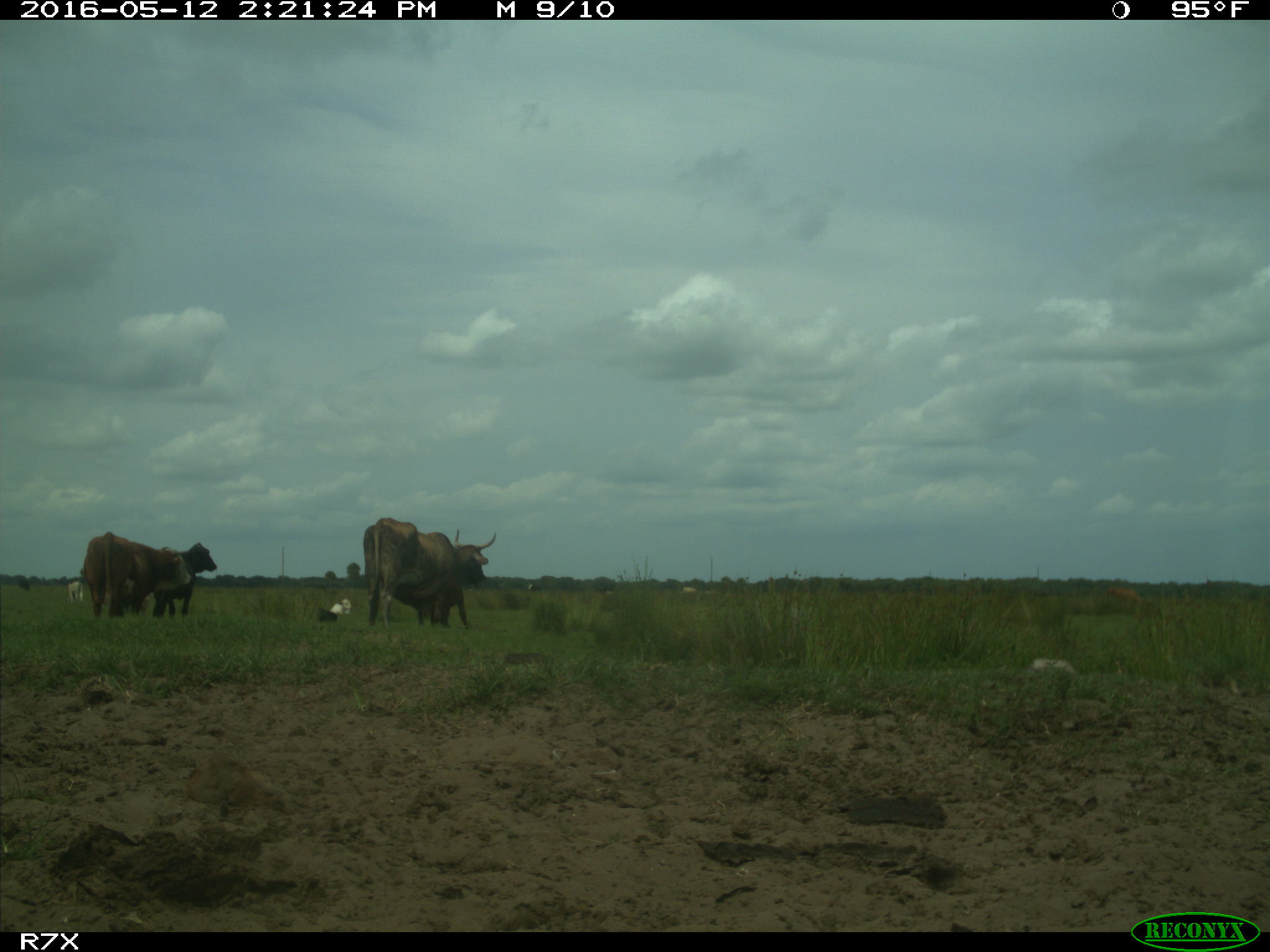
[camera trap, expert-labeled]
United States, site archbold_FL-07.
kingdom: Animalia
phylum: Chordata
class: Mammalia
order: Artiodactyla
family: Bovidae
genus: Bos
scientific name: Bos taurus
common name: domestic cow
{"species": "Bos taurus (domestic cow)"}